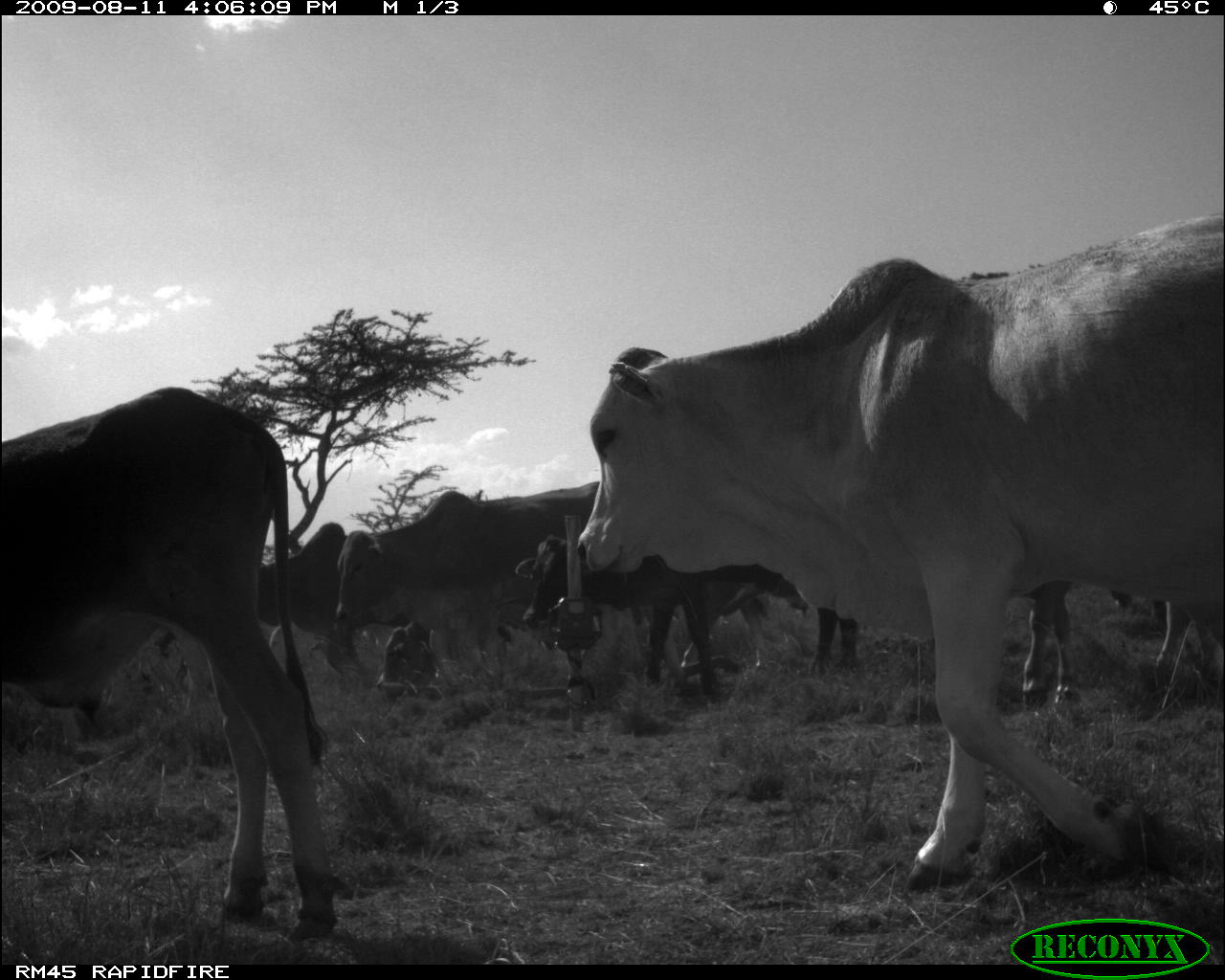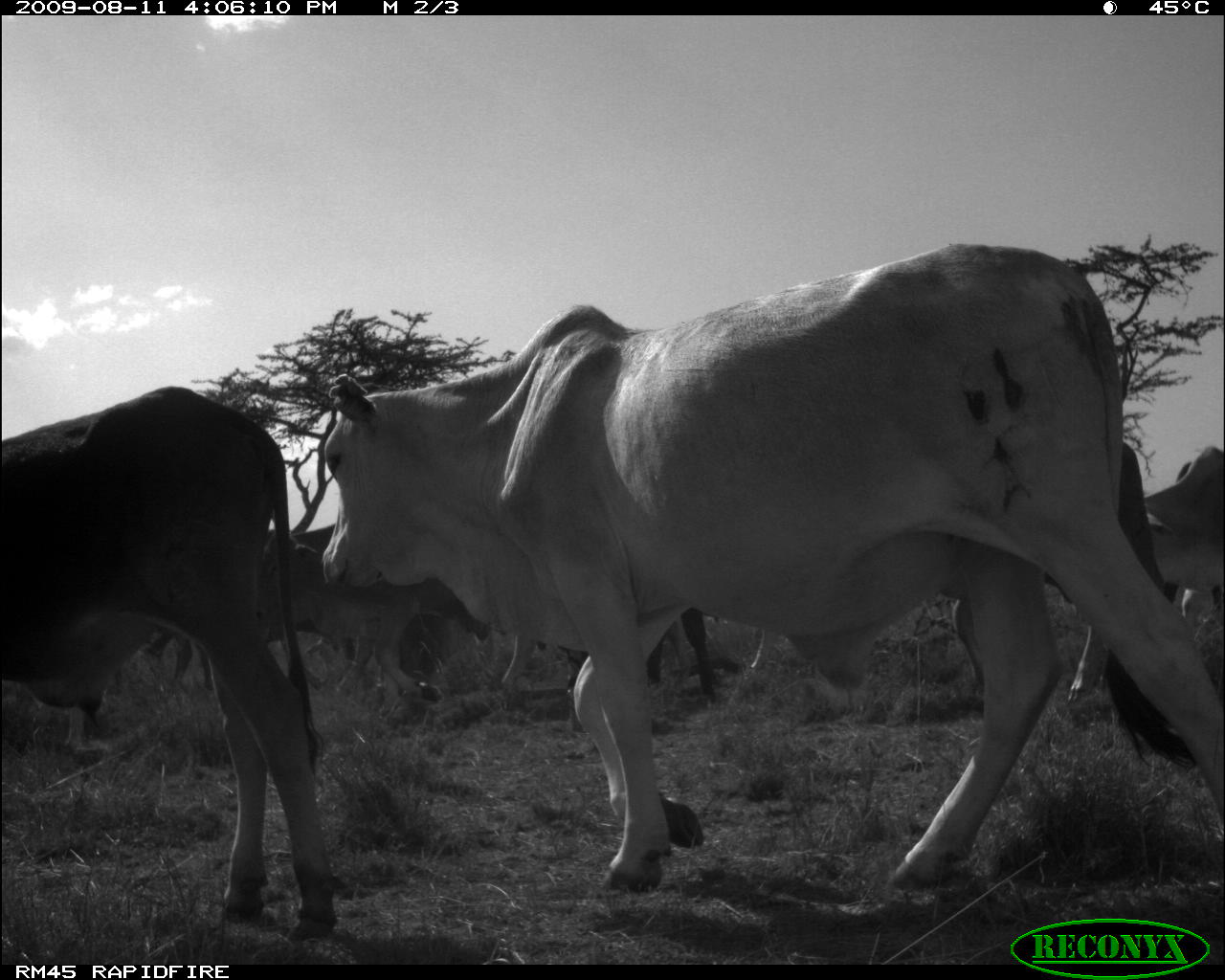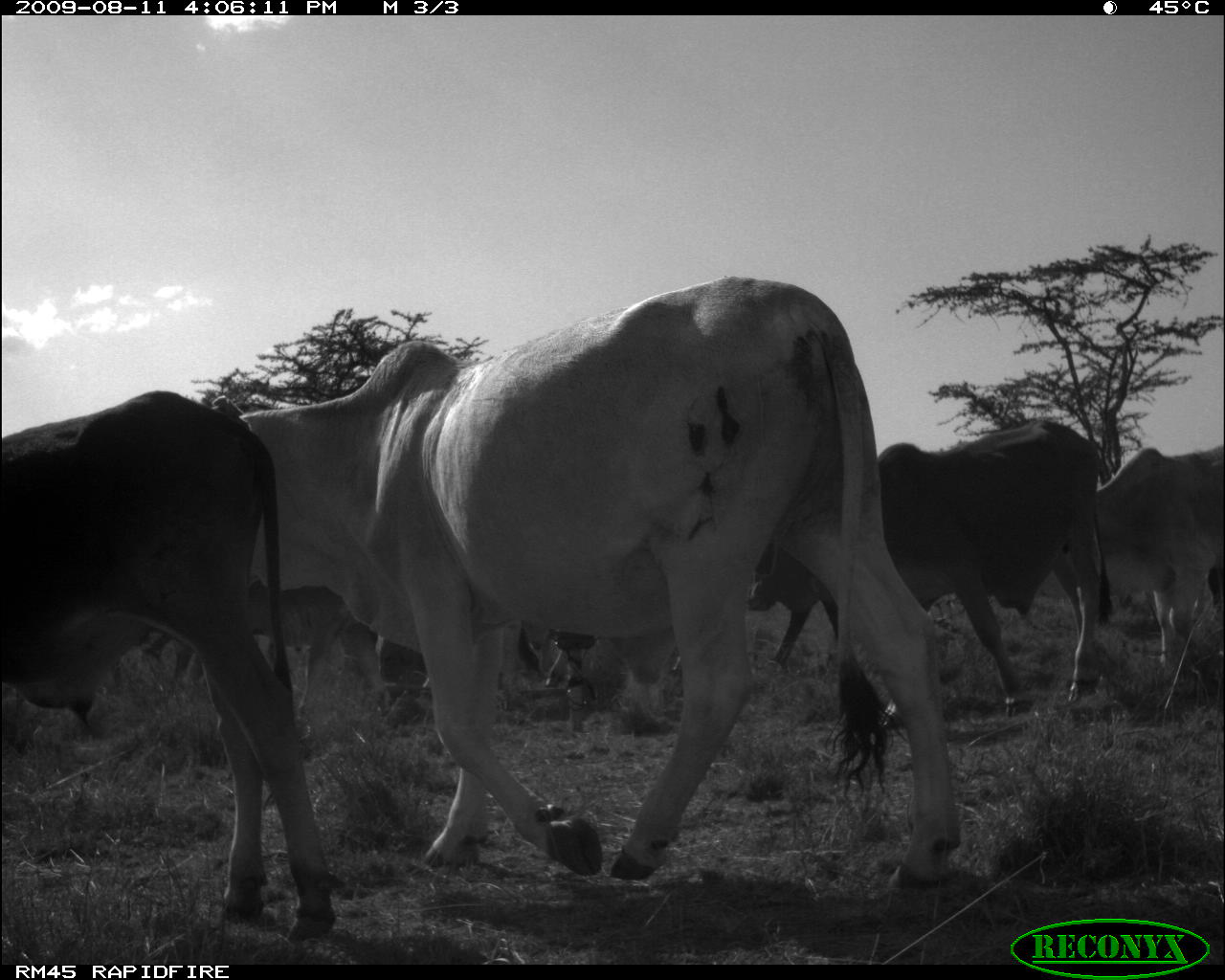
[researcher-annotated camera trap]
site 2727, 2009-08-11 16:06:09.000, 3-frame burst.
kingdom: Animalia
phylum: Chordata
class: Mammalia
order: Artiodactyla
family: Bovidae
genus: Bos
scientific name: Bos taurus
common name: domestic cattle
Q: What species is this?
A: Bos taurus (domestic cattle).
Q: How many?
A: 8.